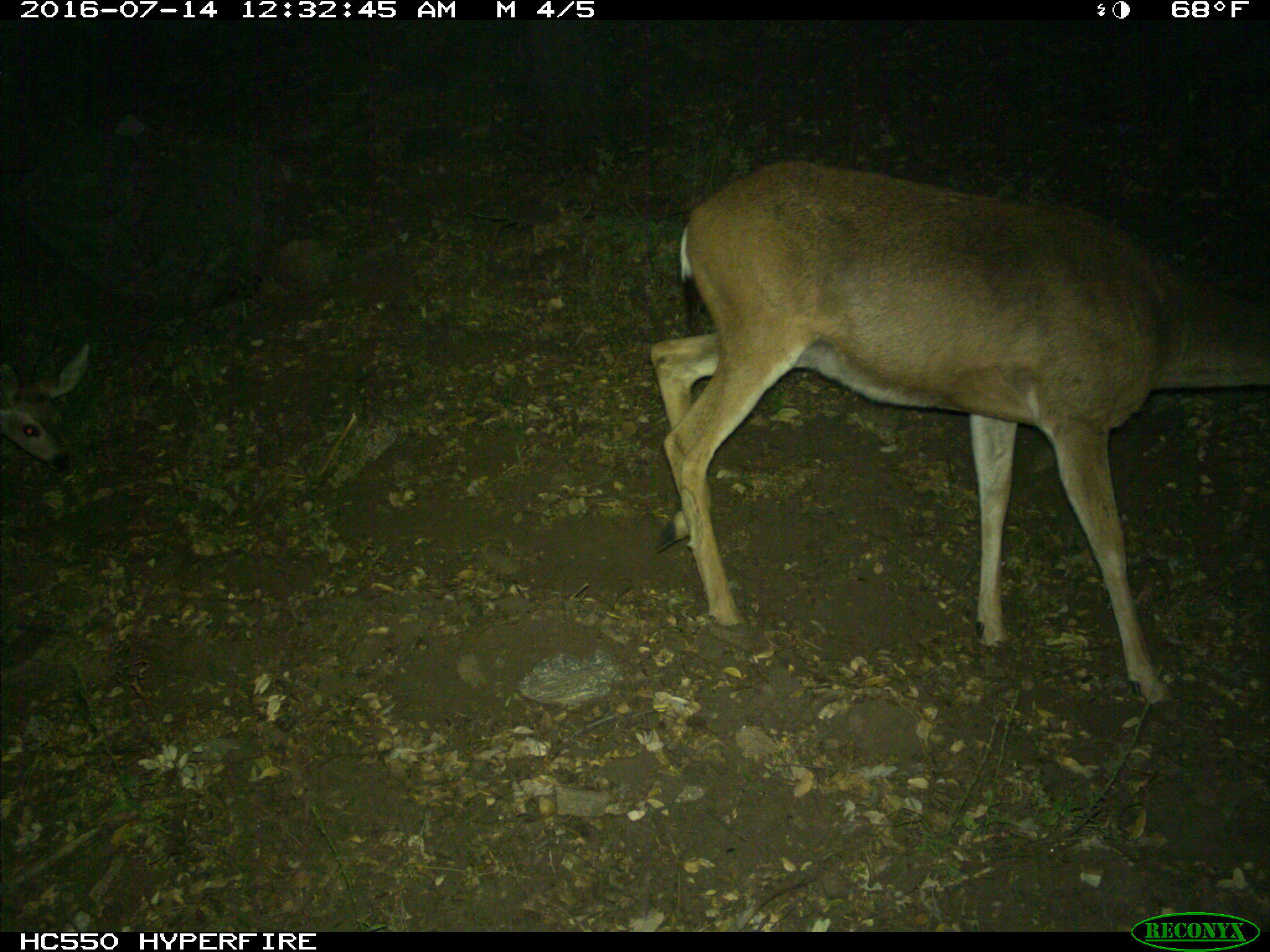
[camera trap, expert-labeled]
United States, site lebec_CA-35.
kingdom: Animalia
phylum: Chordata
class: Mammalia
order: Artiodactyla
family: Cervidae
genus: Odocoileus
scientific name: Odocoileus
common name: deer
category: unidentified deer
Unidentified deer (deer) (Odocoileus).